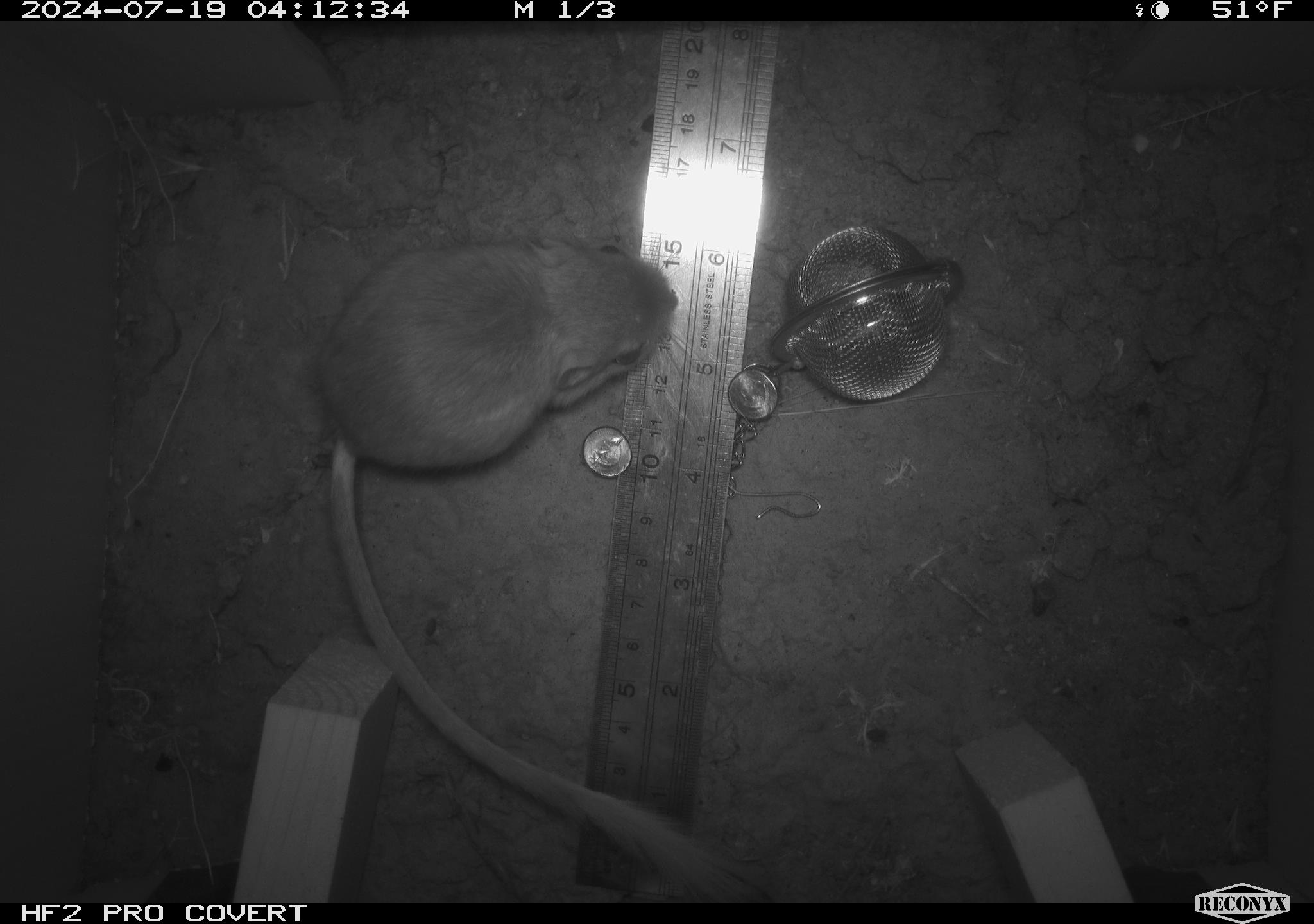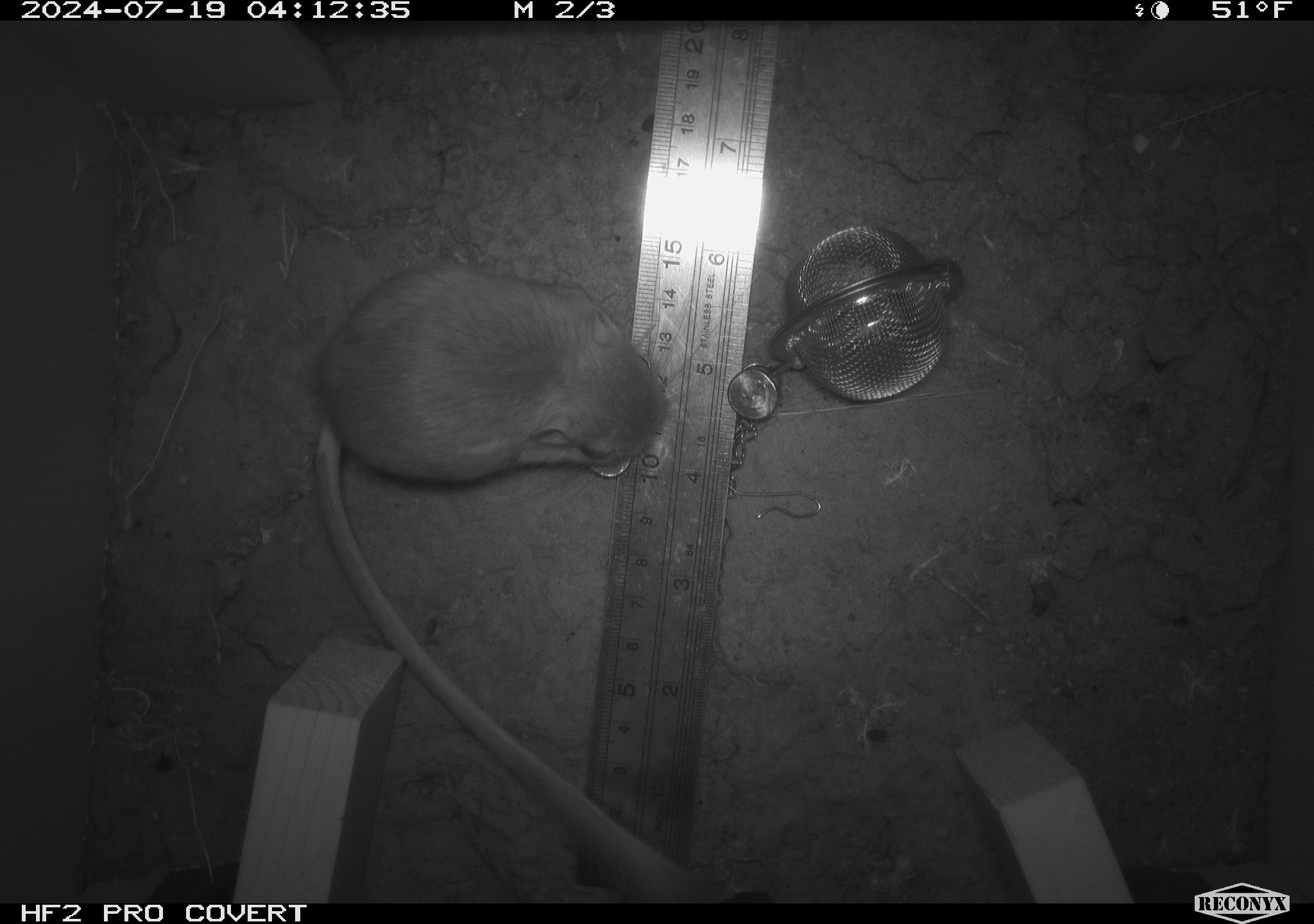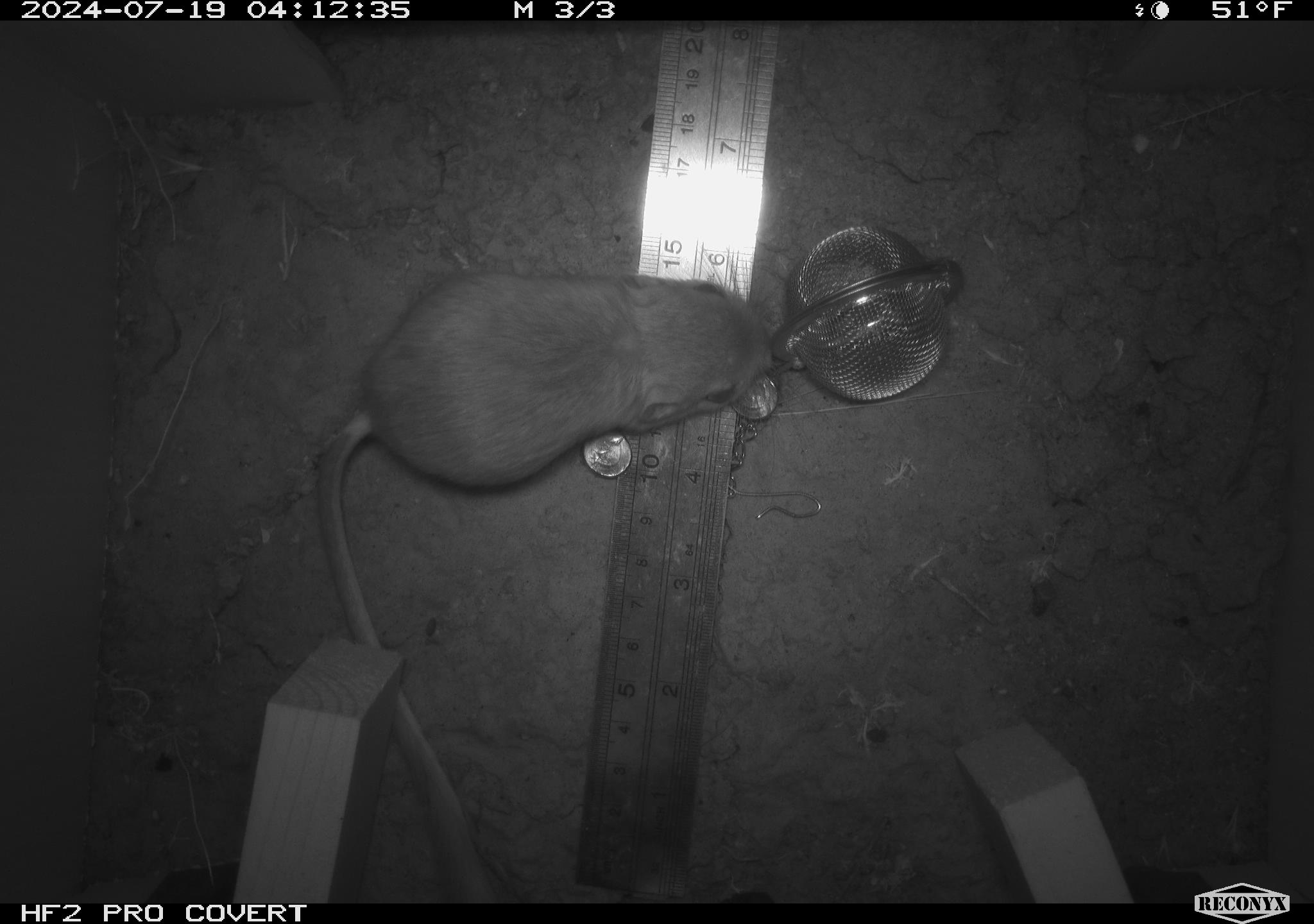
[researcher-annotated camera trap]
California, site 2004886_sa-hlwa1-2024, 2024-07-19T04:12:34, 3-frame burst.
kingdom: Animalia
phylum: Chordata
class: Mammalia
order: Rodentia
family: Heteromyidae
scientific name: Heteromyidae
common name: kangaroo rats and pocket mice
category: heteromyidae family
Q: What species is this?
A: Heteromyidae family (kangaroo rats and pocket mice) (Heteromyidae).